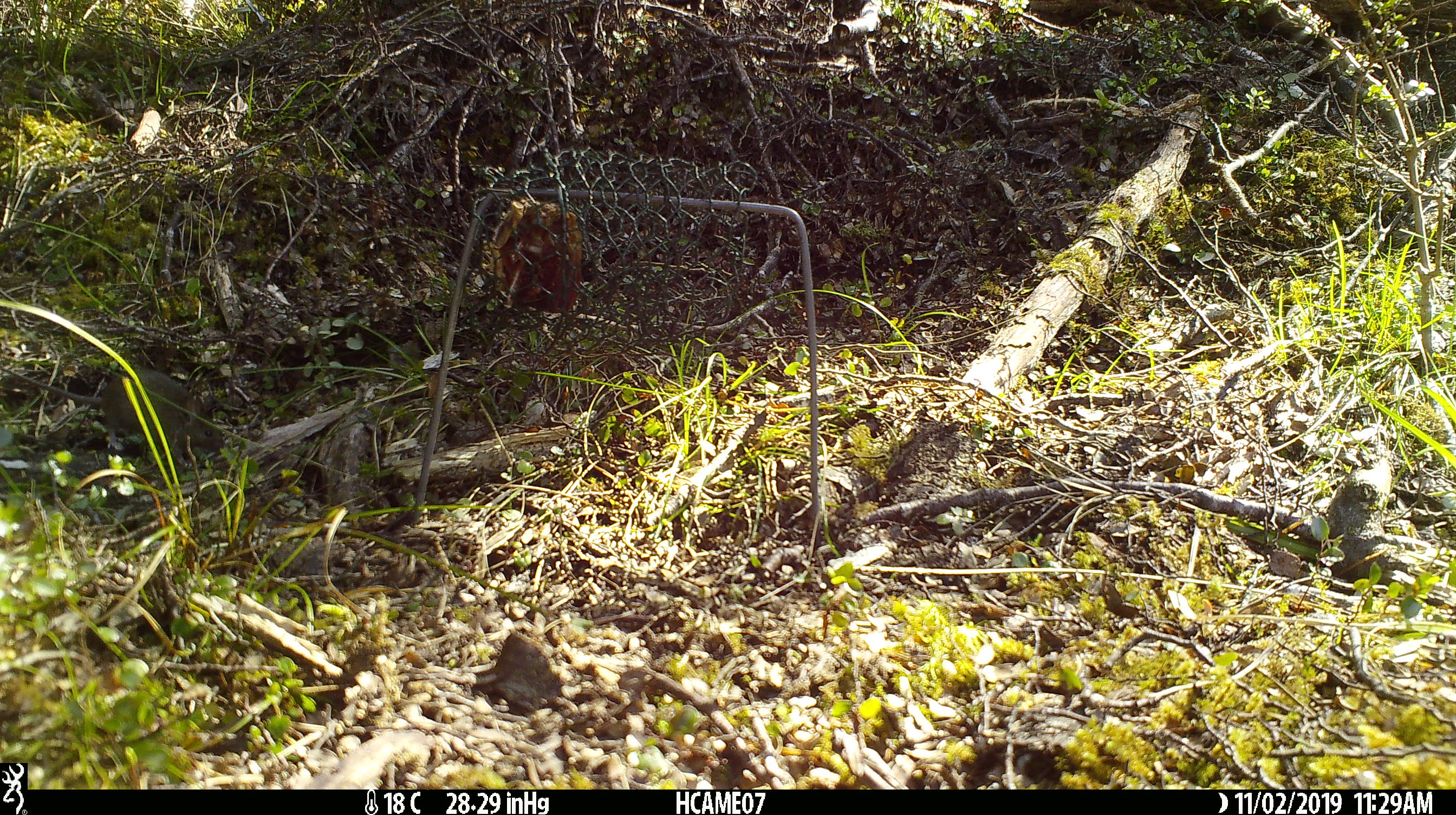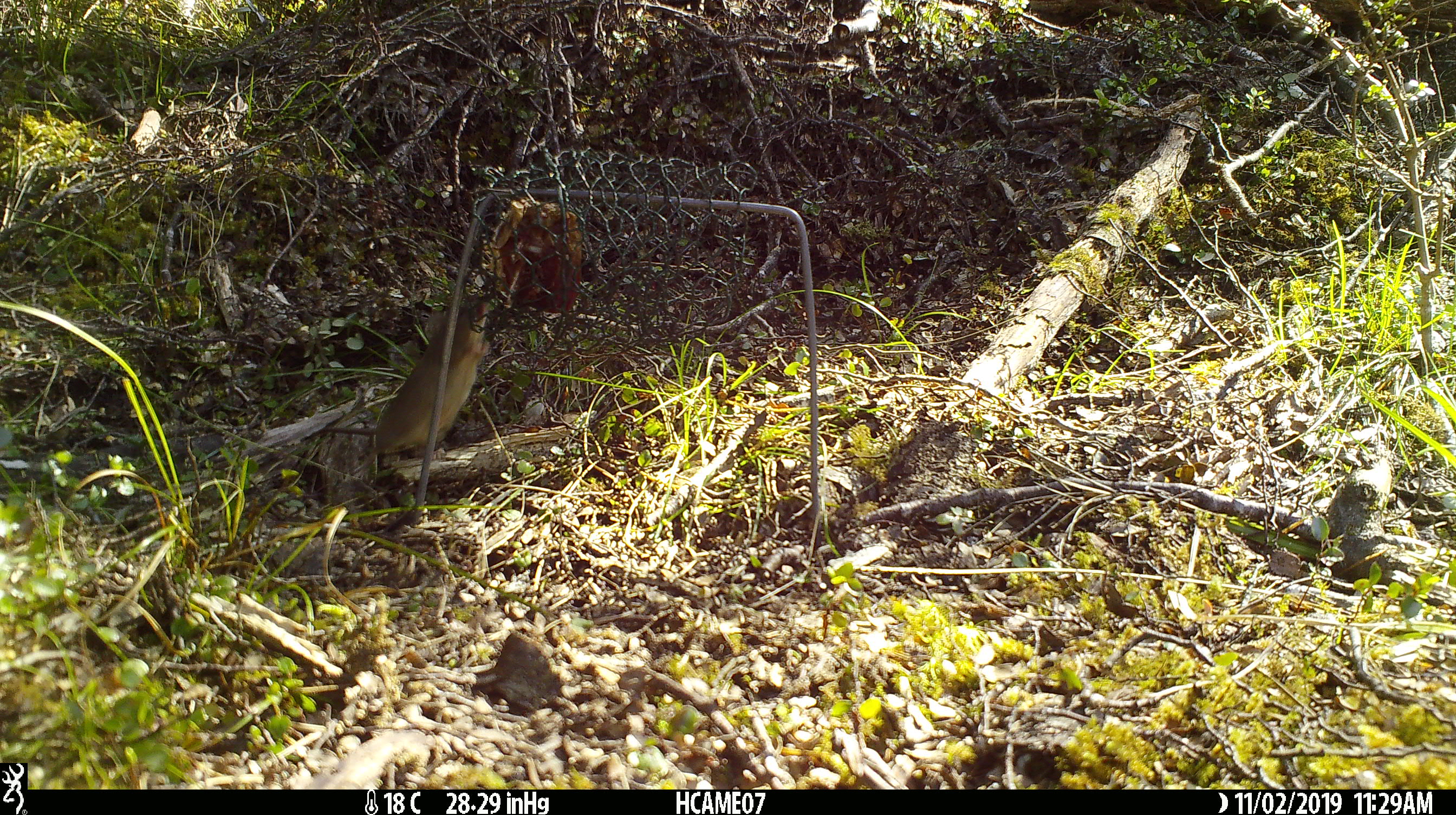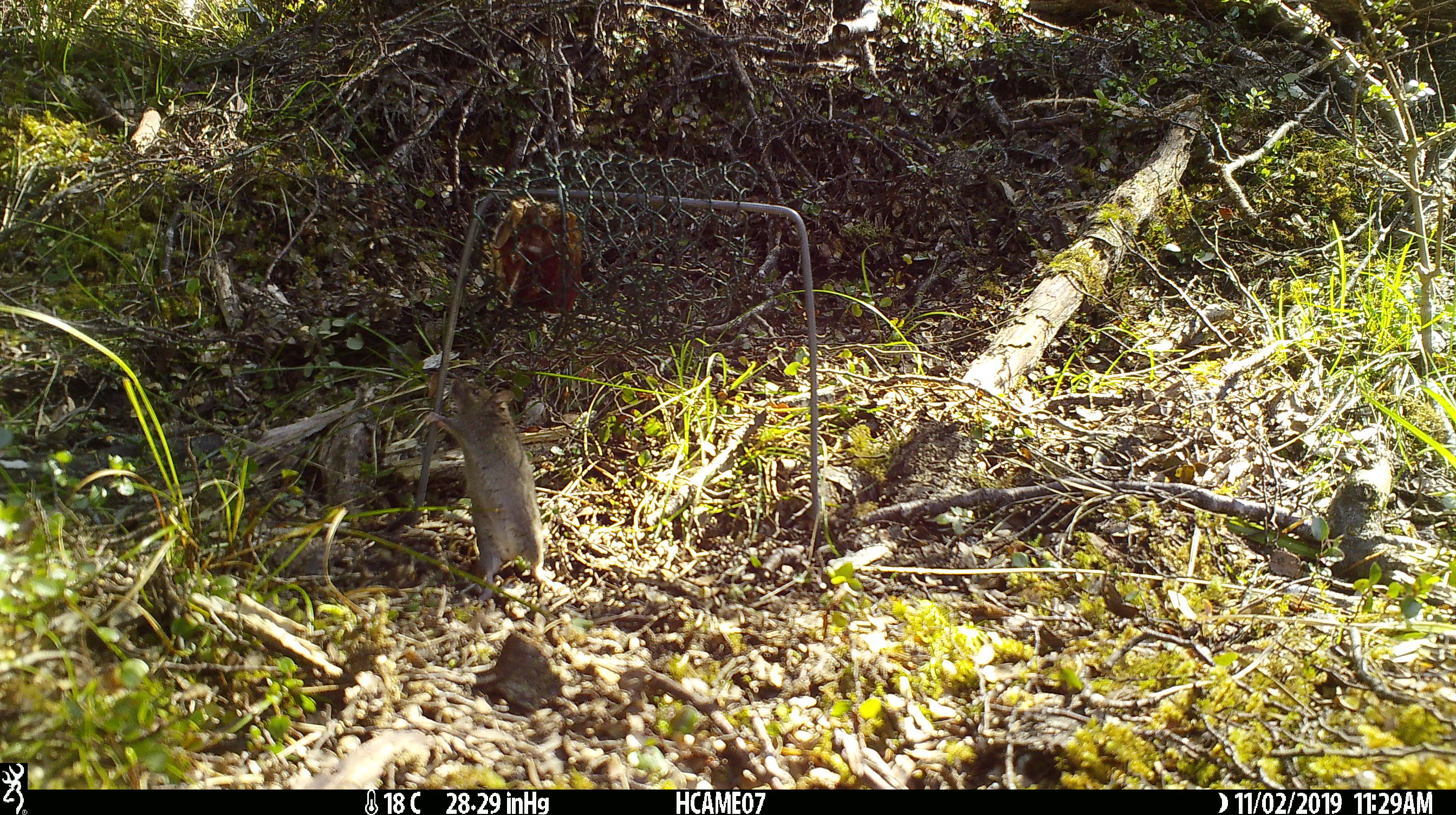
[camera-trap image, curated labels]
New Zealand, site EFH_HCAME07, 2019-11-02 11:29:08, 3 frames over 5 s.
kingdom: Animalia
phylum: Chordata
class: Mammalia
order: Rodentia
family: Muridae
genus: Mus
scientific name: Mus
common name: mouse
Mouse (Mus).